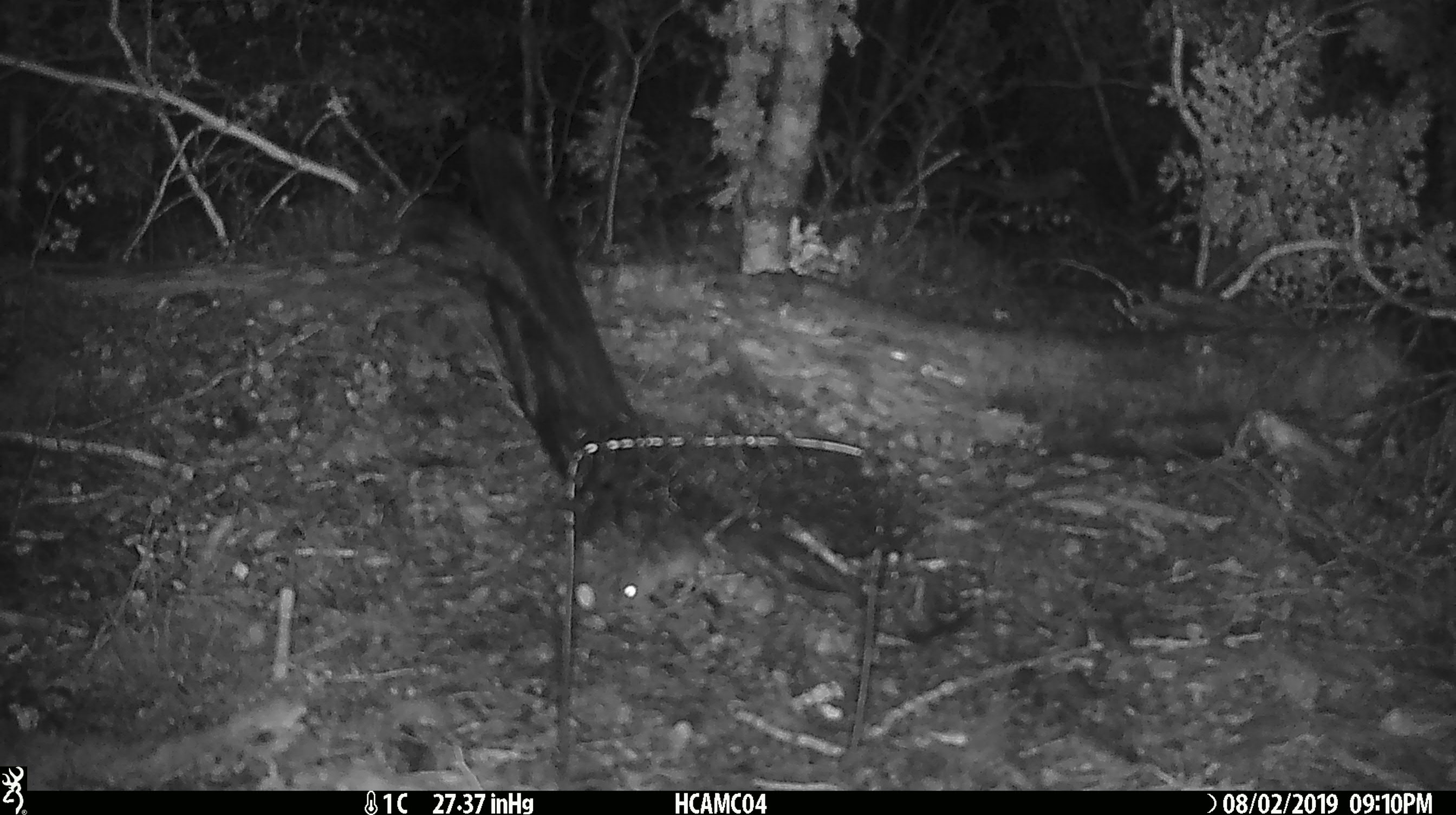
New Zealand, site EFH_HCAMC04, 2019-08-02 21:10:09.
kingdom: Animalia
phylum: Chordata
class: Mammalia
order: Rodentia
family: Muridae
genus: Mus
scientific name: Mus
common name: mouse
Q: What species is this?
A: Mouse (Mus).